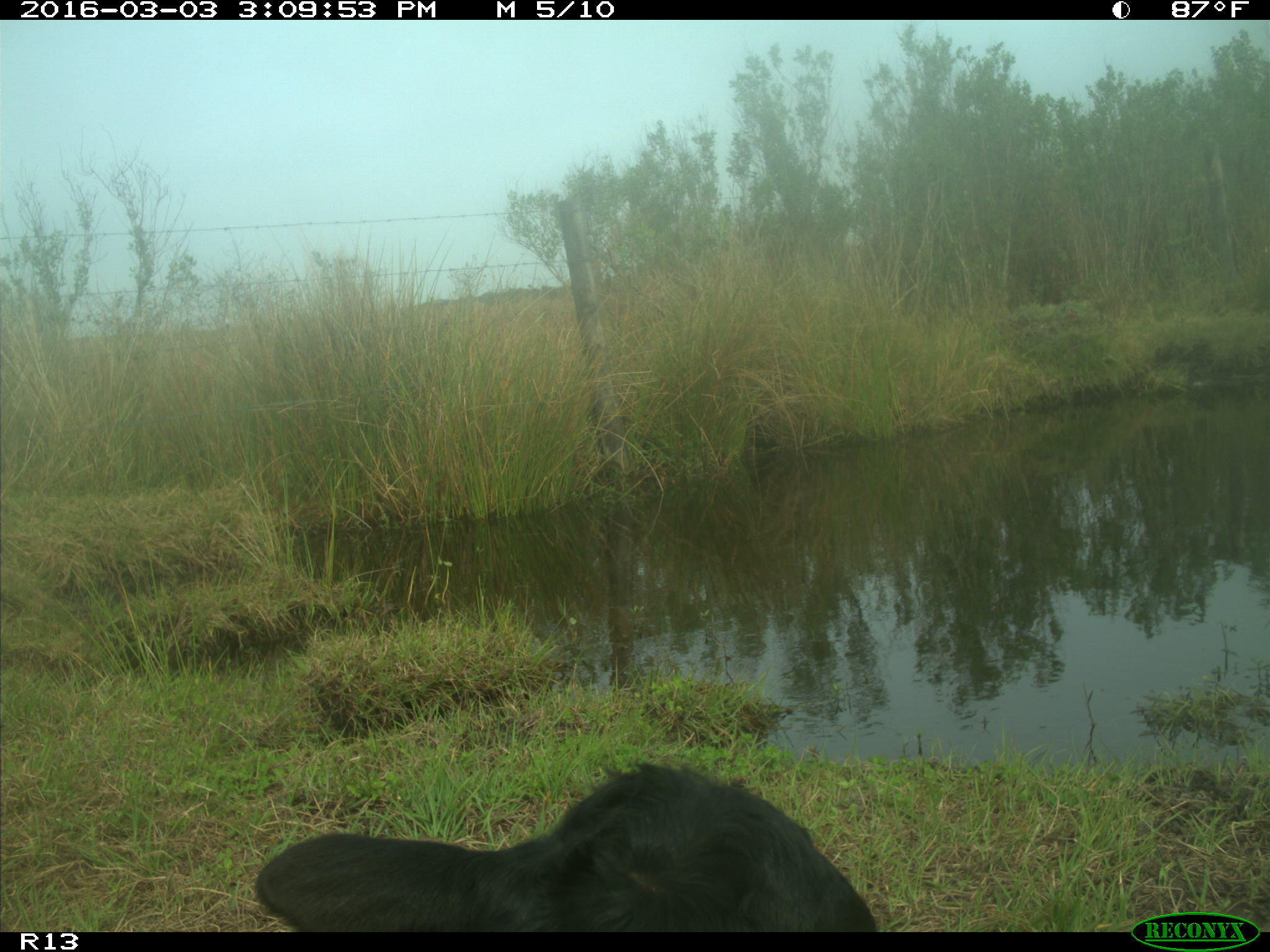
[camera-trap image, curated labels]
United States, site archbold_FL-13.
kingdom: Animalia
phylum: Chordata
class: Mammalia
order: Artiodactyla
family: Bovidae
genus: Bos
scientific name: Bos taurus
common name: domestic cow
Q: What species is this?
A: Bos taurus (domestic cow).